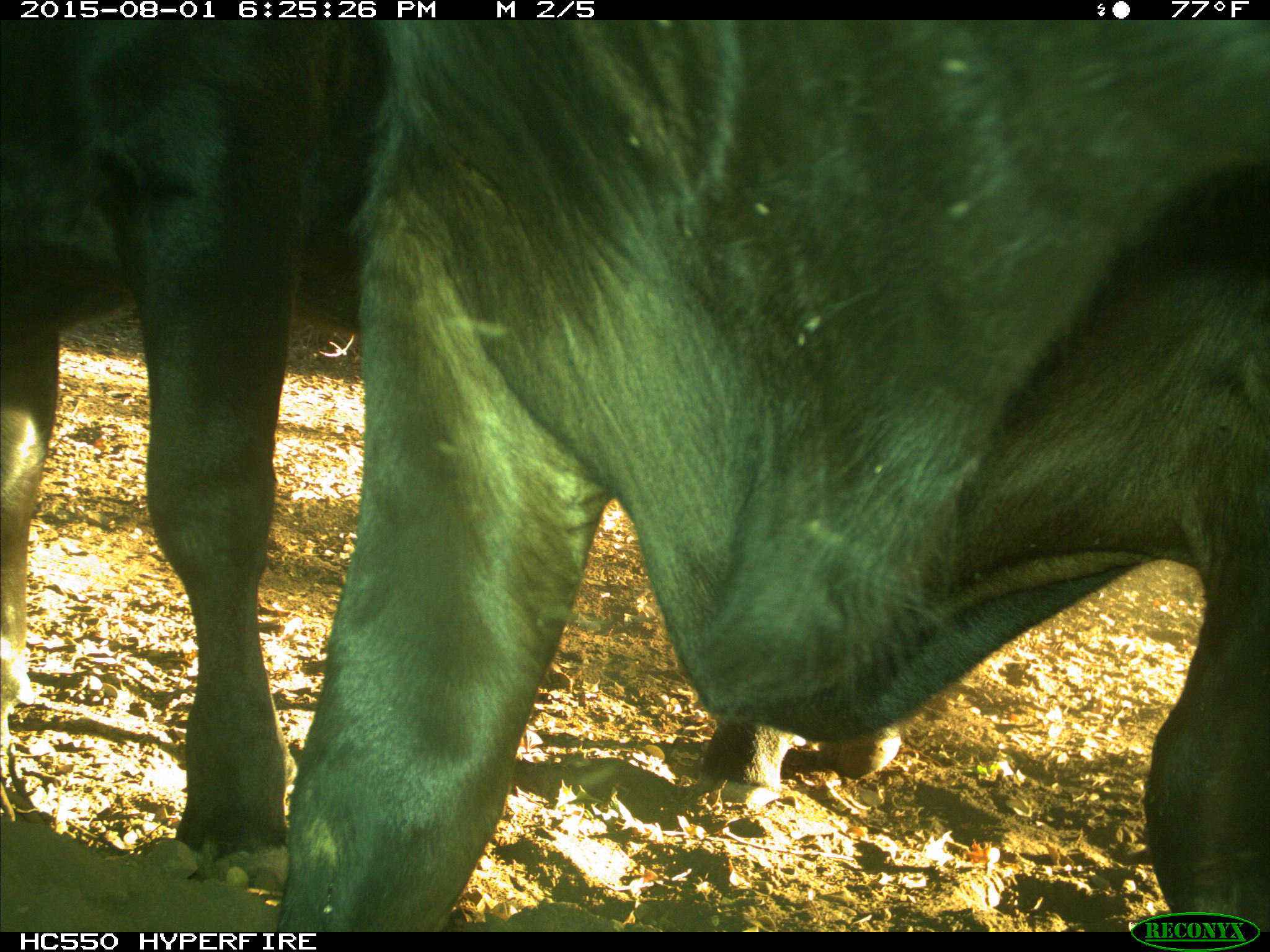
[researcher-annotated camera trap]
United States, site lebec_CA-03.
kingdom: Animalia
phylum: Chordata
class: Mammalia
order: Artiodactyla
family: Bovidae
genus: Bos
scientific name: Bos taurus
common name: domestic cow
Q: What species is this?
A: Bos taurus (domestic cow).